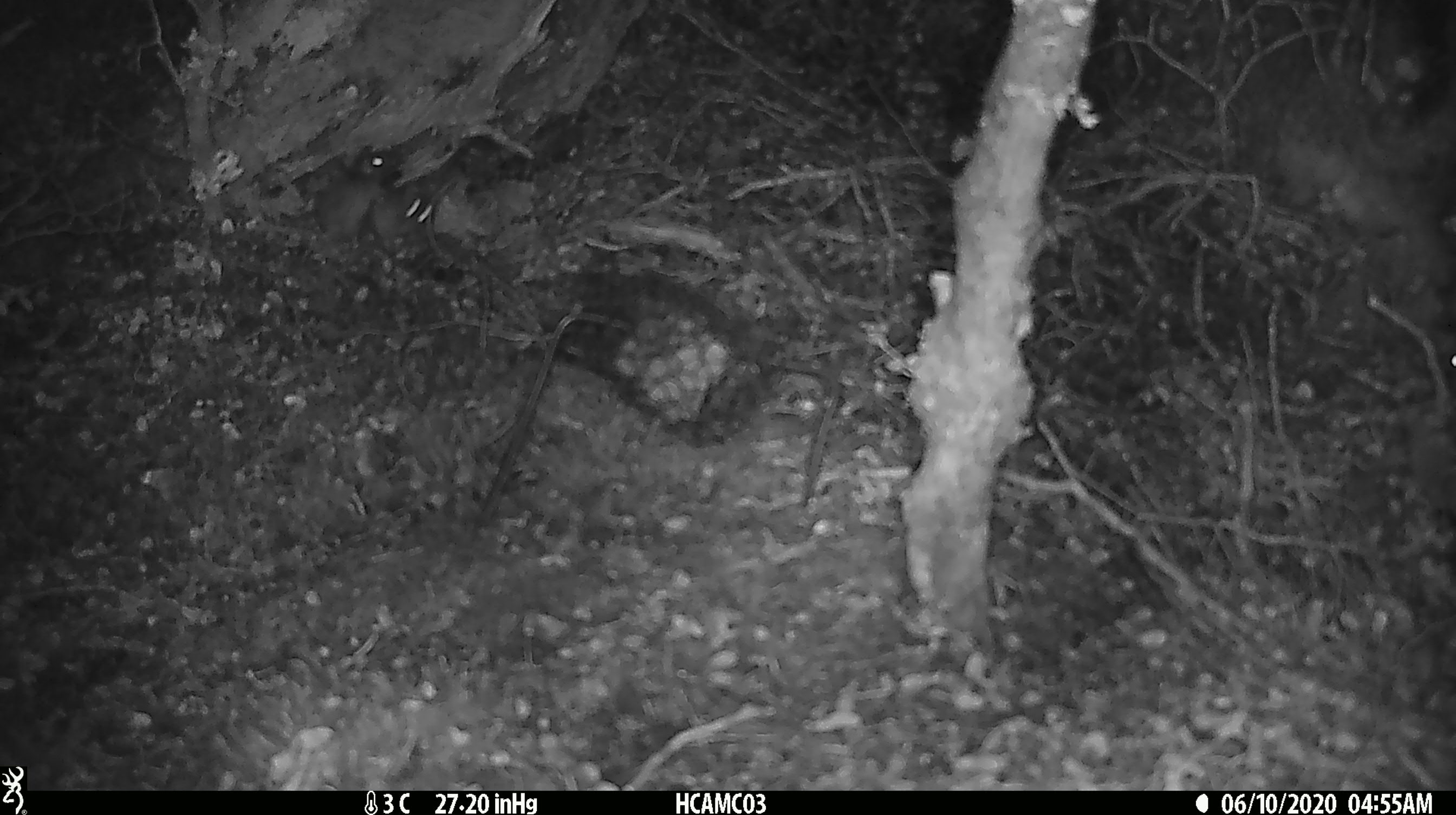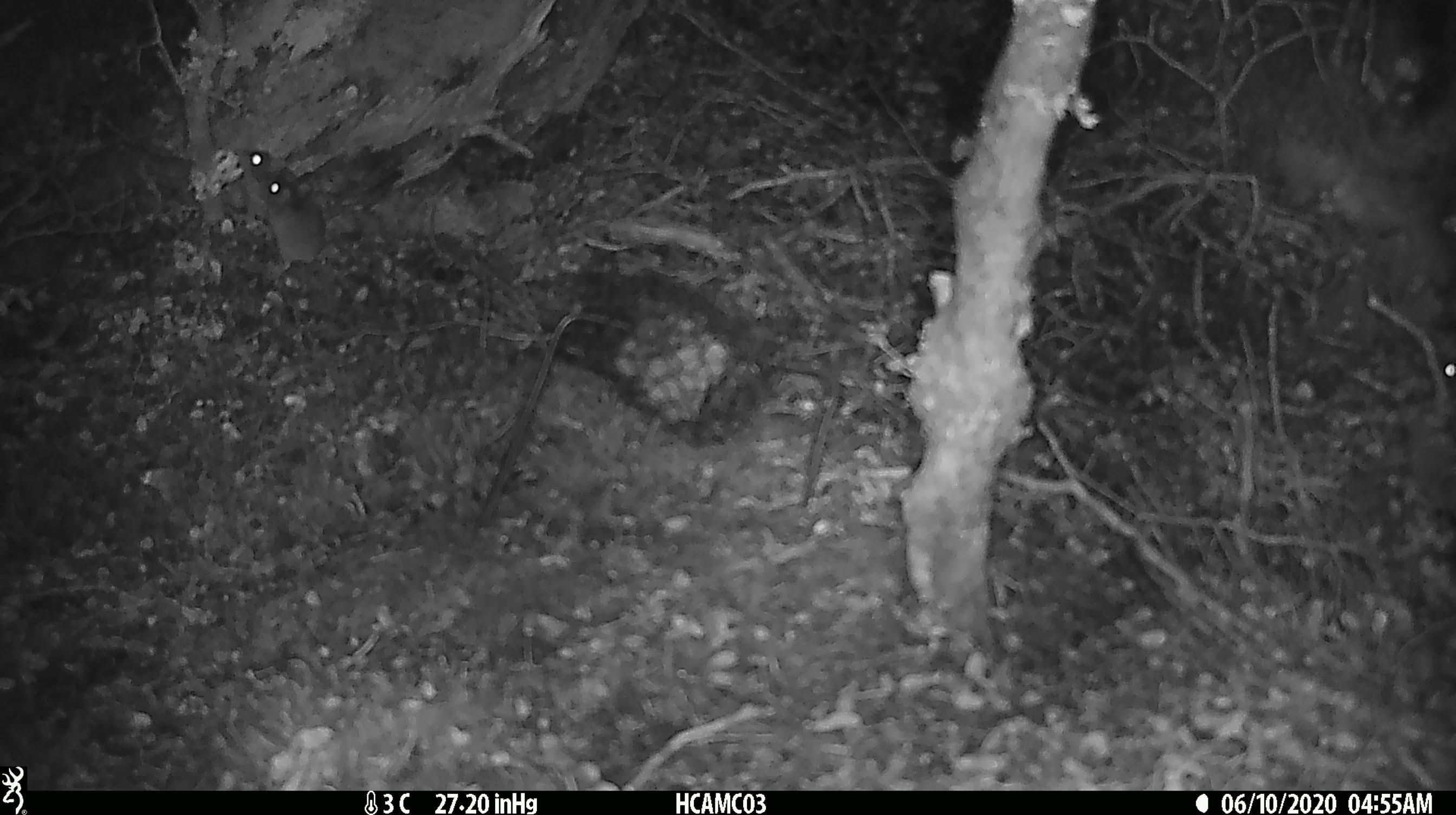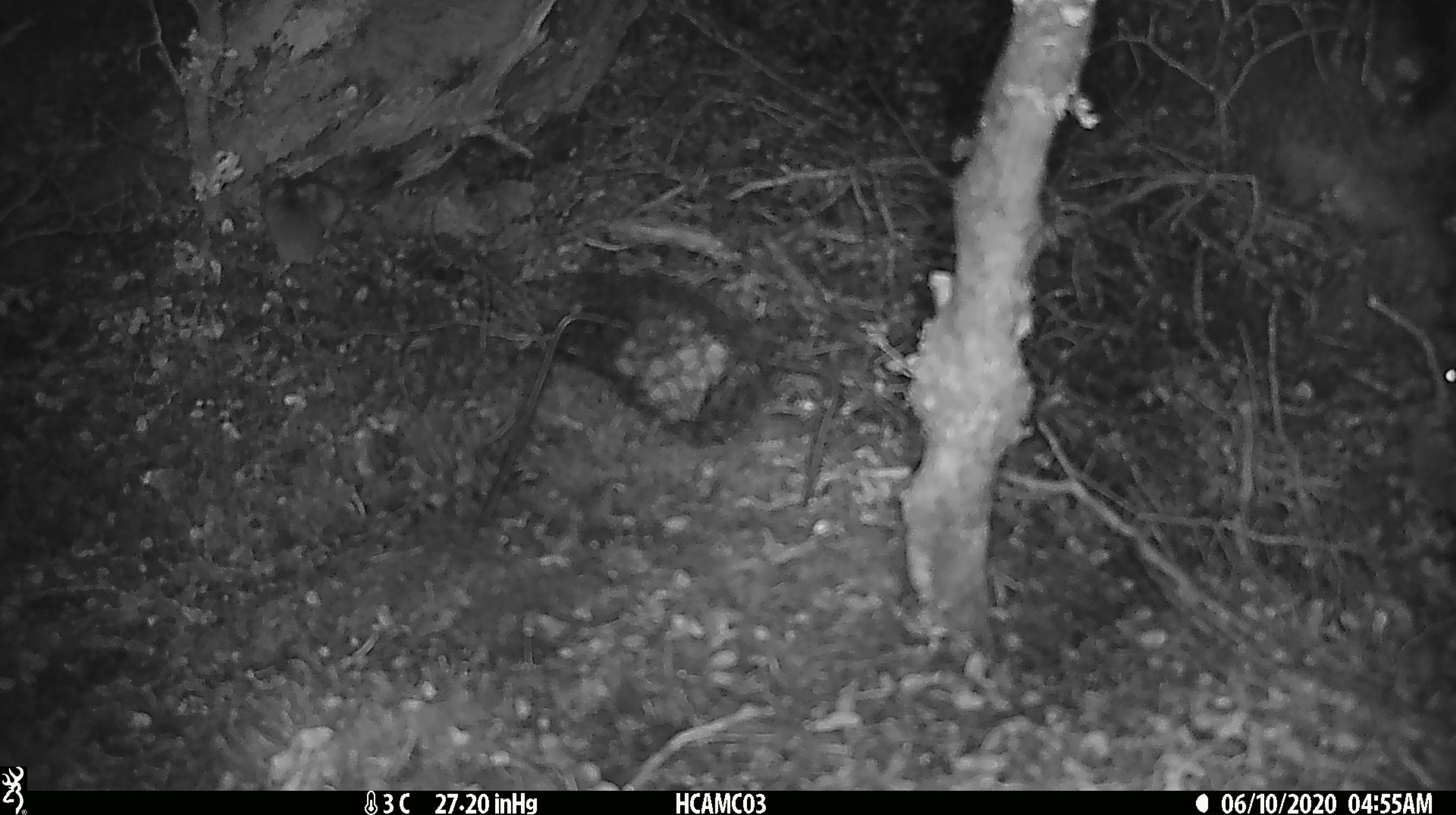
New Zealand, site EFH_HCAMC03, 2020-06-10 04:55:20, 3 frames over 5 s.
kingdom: Animalia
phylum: Chordata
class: Mammalia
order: Rodentia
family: Muridae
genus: Mus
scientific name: Mus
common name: mouse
Mouse (Mus).